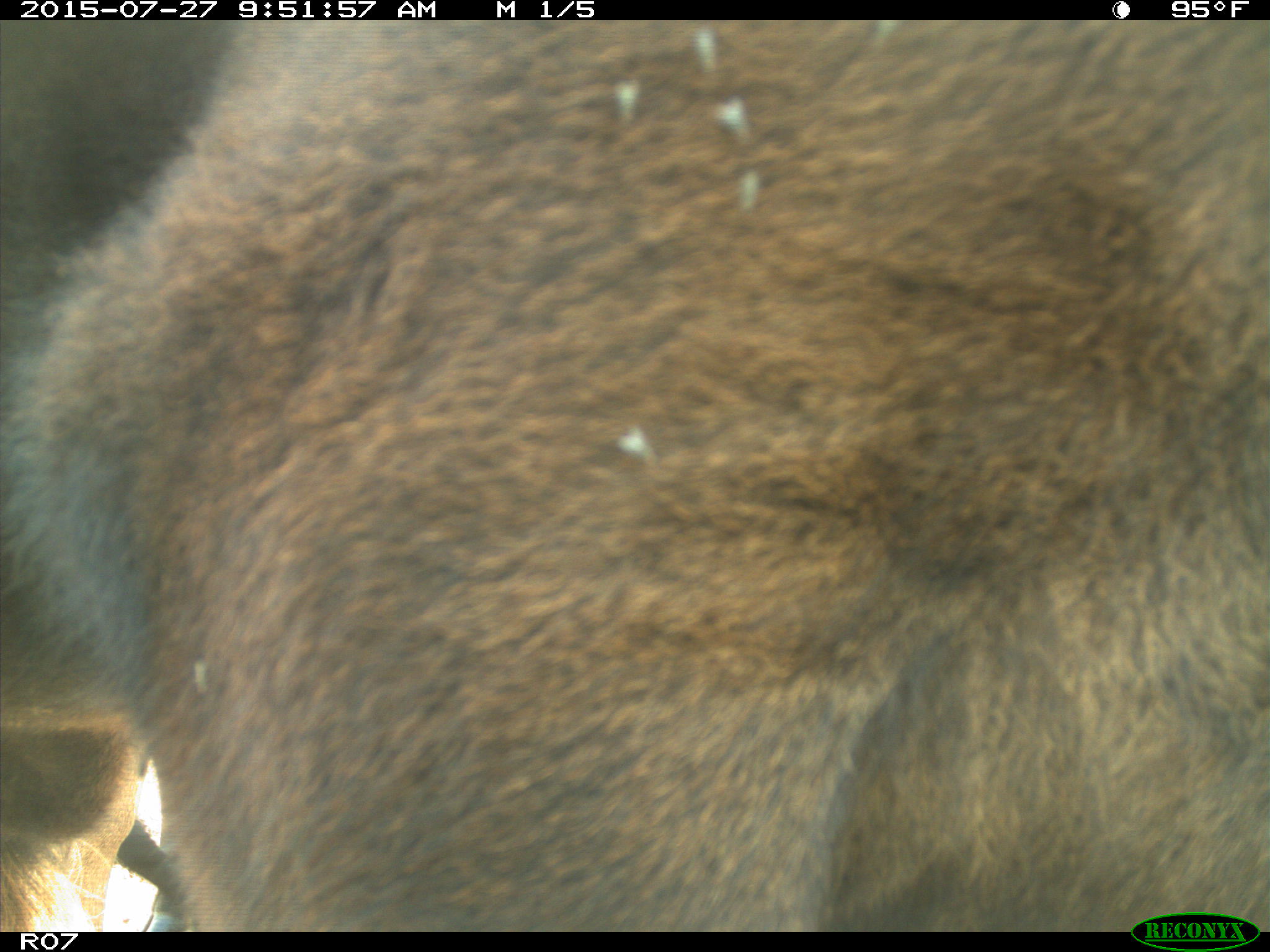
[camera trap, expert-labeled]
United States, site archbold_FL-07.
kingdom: Animalia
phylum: Chordata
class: Mammalia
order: Artiodactyla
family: Bovidae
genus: Bos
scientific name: Bos taurus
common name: domestic cow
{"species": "Bos taurus (domestic cow)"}